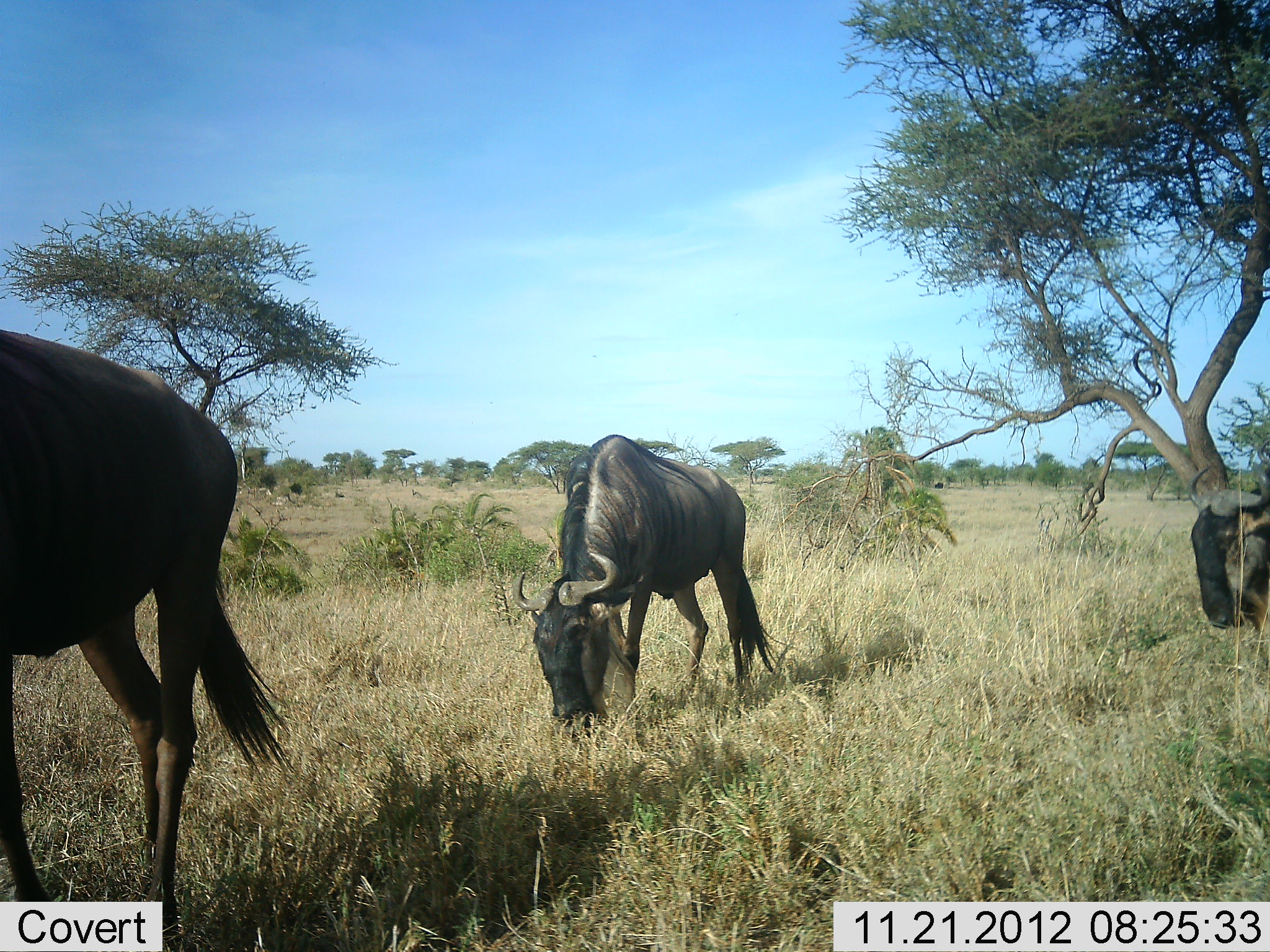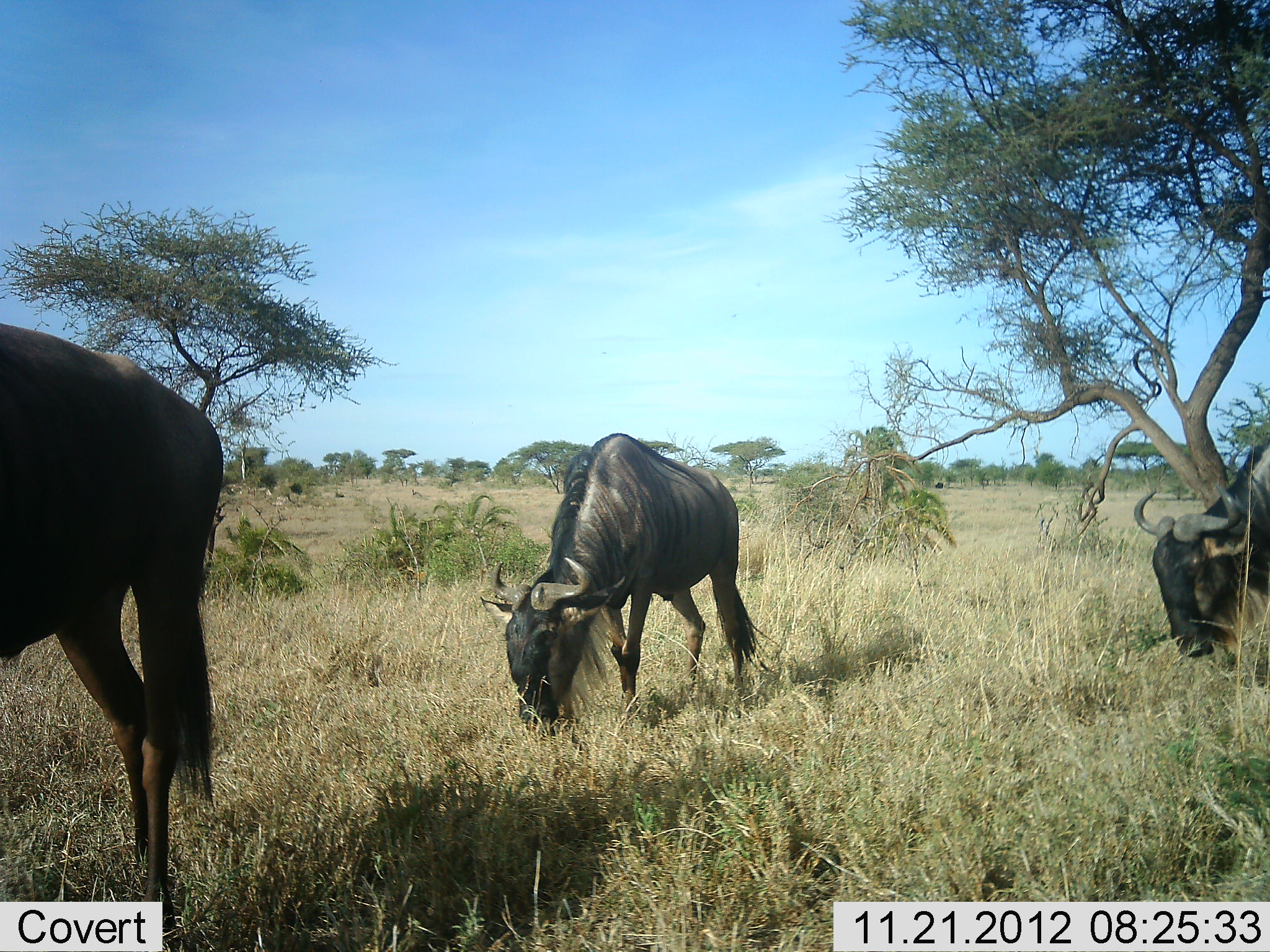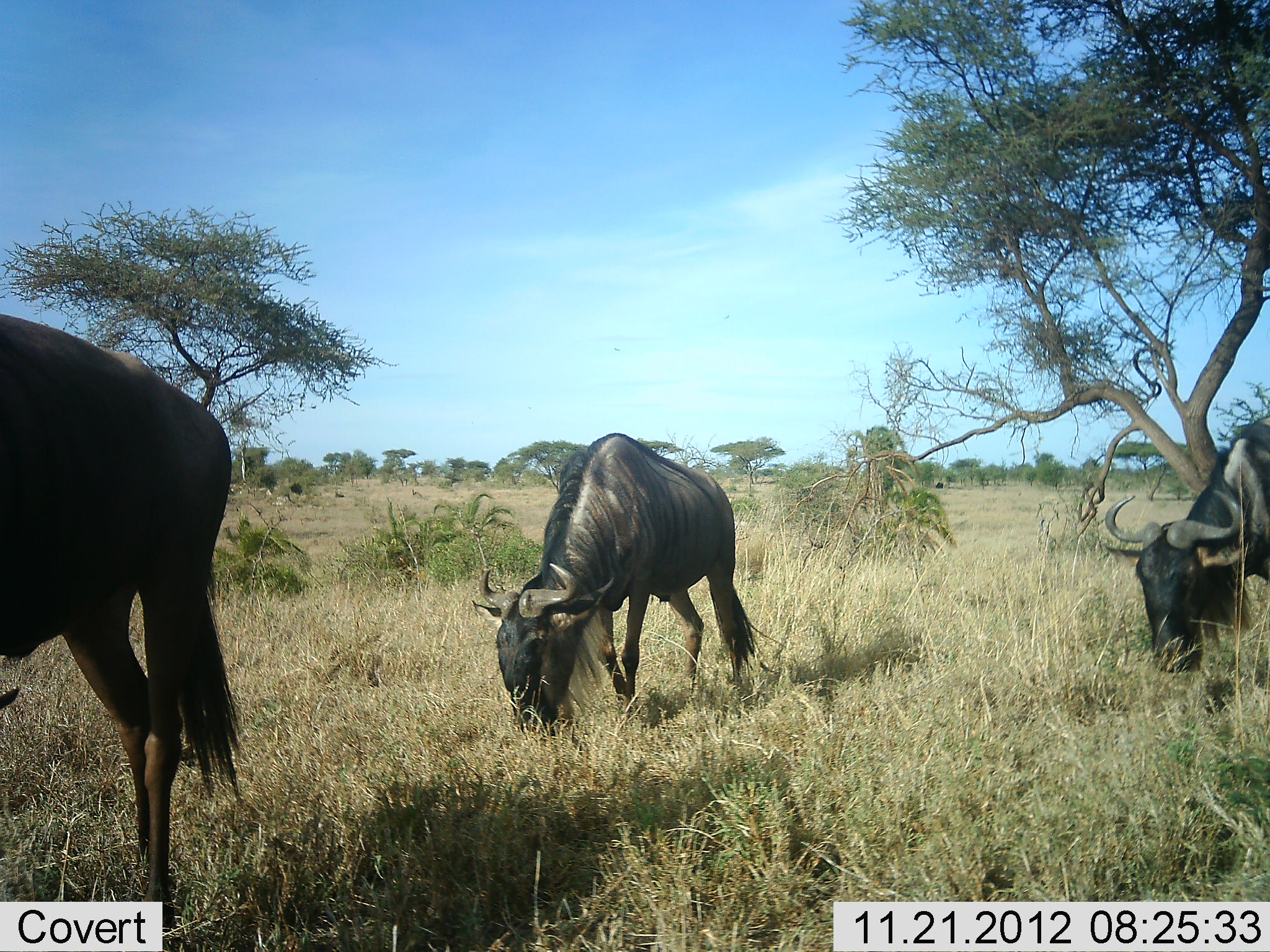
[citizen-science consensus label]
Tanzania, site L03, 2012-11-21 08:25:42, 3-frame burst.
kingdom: Animalia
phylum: Chordata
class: Mammalia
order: Artiodactyla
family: Bovidae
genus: Connochaetes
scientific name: Connochaetes taurinus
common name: blue wildebeest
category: wildebeest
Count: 3.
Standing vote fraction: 30%.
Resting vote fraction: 0%.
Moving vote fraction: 60%.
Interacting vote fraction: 0%.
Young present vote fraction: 0%.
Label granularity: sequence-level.